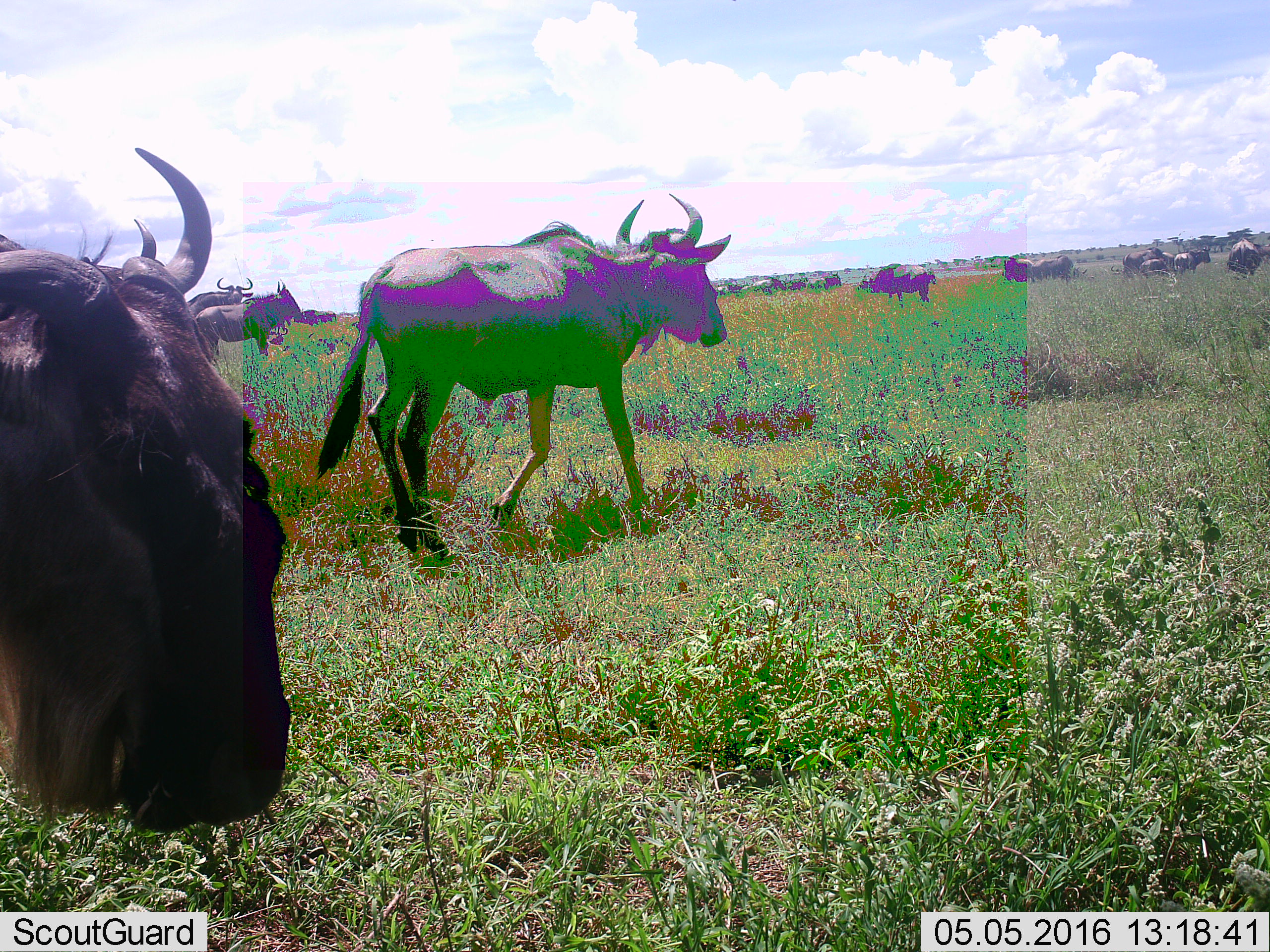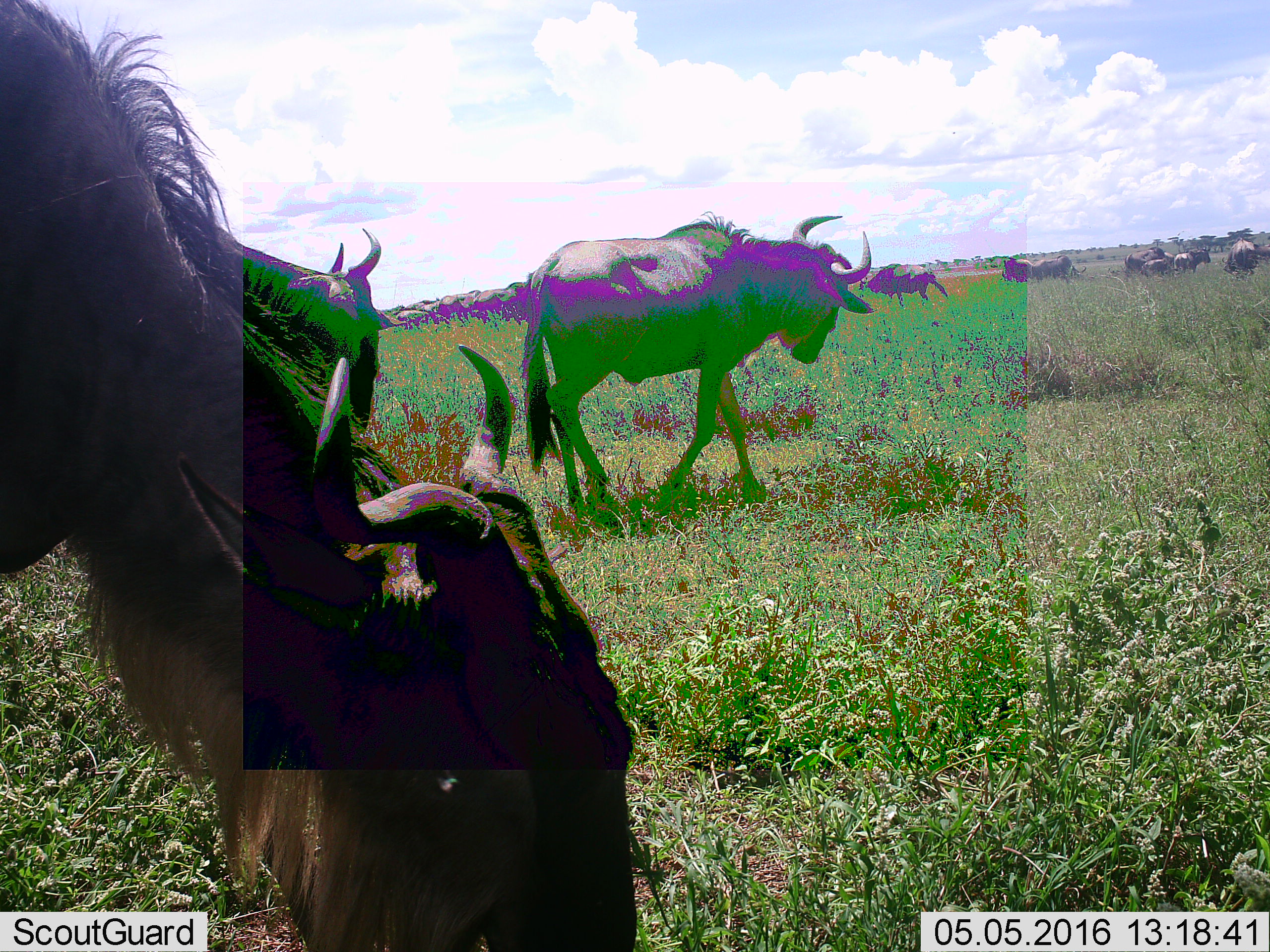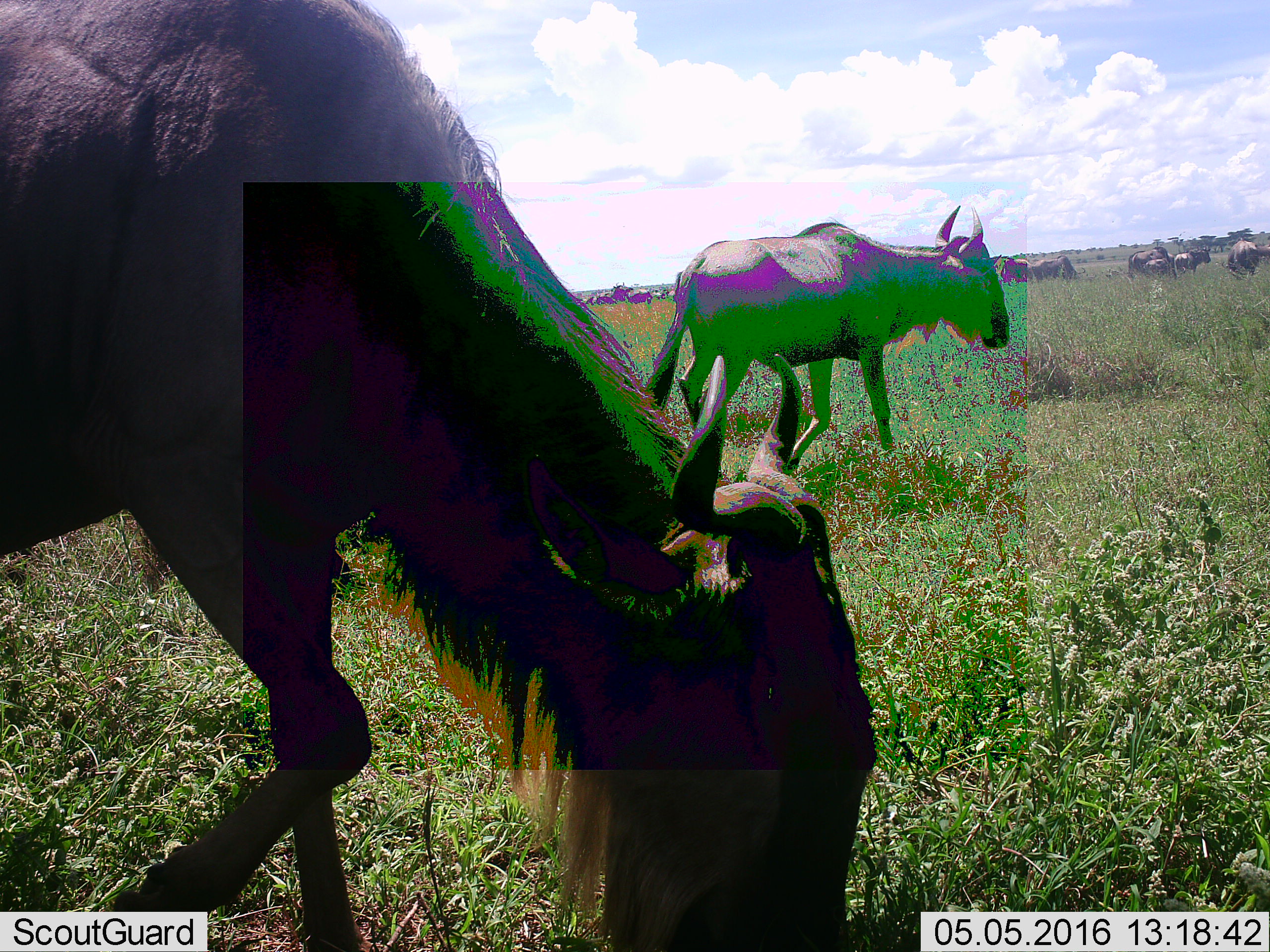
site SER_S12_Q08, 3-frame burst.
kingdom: Animalia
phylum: Chordata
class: Mammalia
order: Artiodactyla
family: Bovidae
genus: Connochaetes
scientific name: Connochaetes taurinus taurinus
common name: blue wildebeest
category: wildebeestblue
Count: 11-50.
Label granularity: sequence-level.